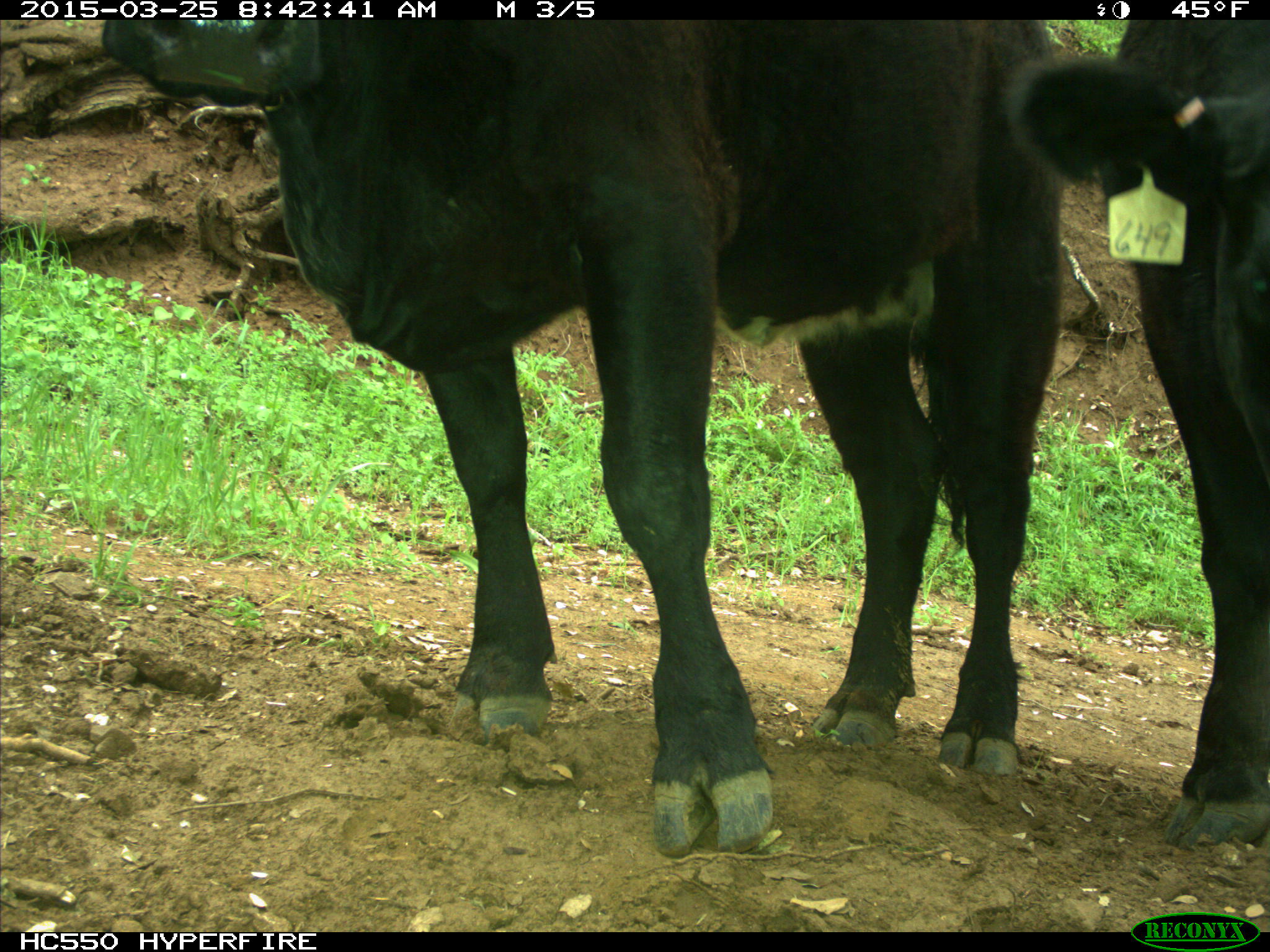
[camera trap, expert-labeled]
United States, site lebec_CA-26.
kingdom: Animalia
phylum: Chordata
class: Mammalia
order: Artiodactyla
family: Bovidae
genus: Bos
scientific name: Bos taurus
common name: domestic cow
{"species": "Bos taurus (domestic cow)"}